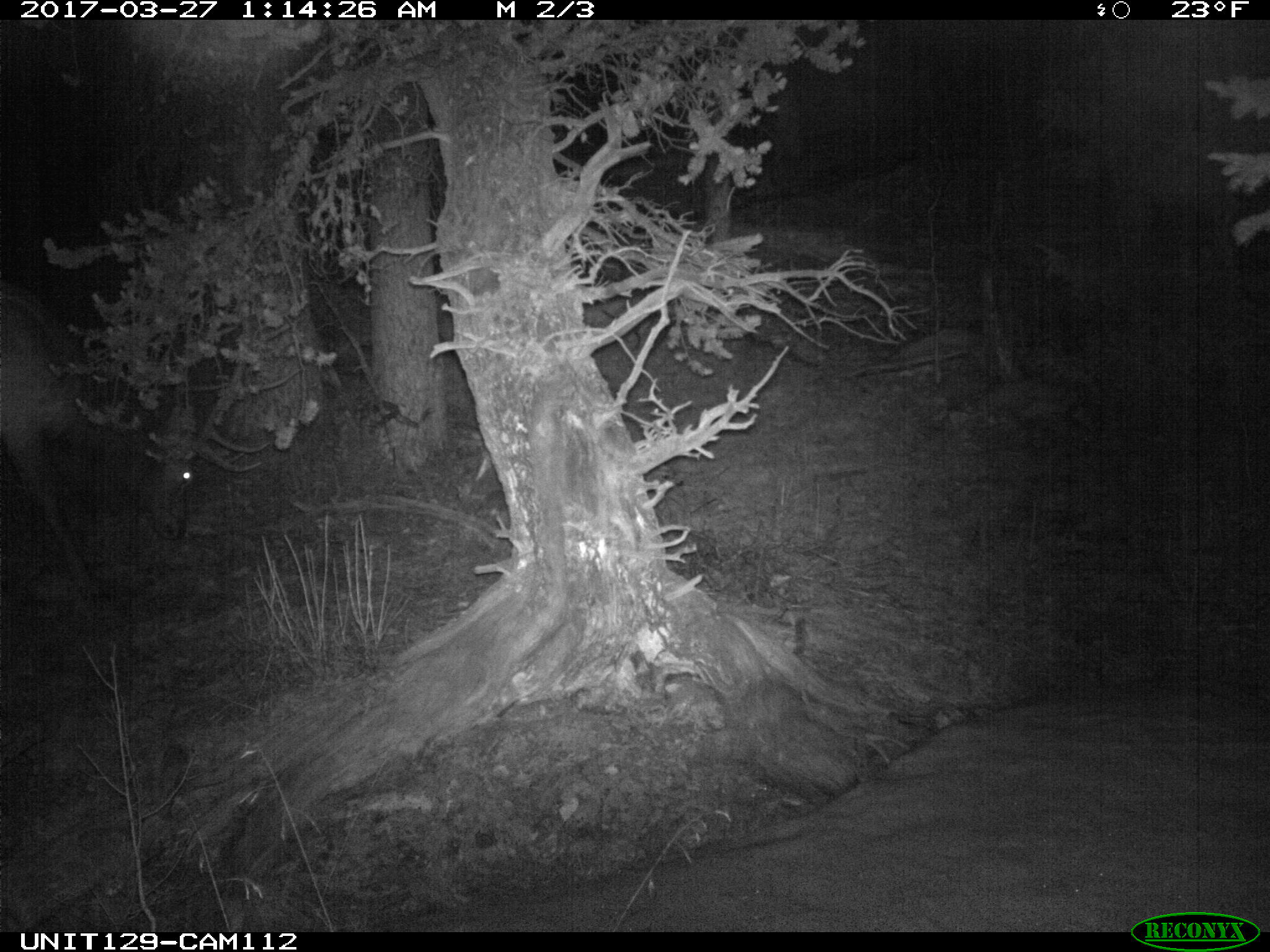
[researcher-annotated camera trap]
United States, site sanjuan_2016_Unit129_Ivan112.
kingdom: Animalia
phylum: Chordata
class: Mammalia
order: Artiodactyla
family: Cervidae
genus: Cervus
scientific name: Cervus elaphus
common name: red deer